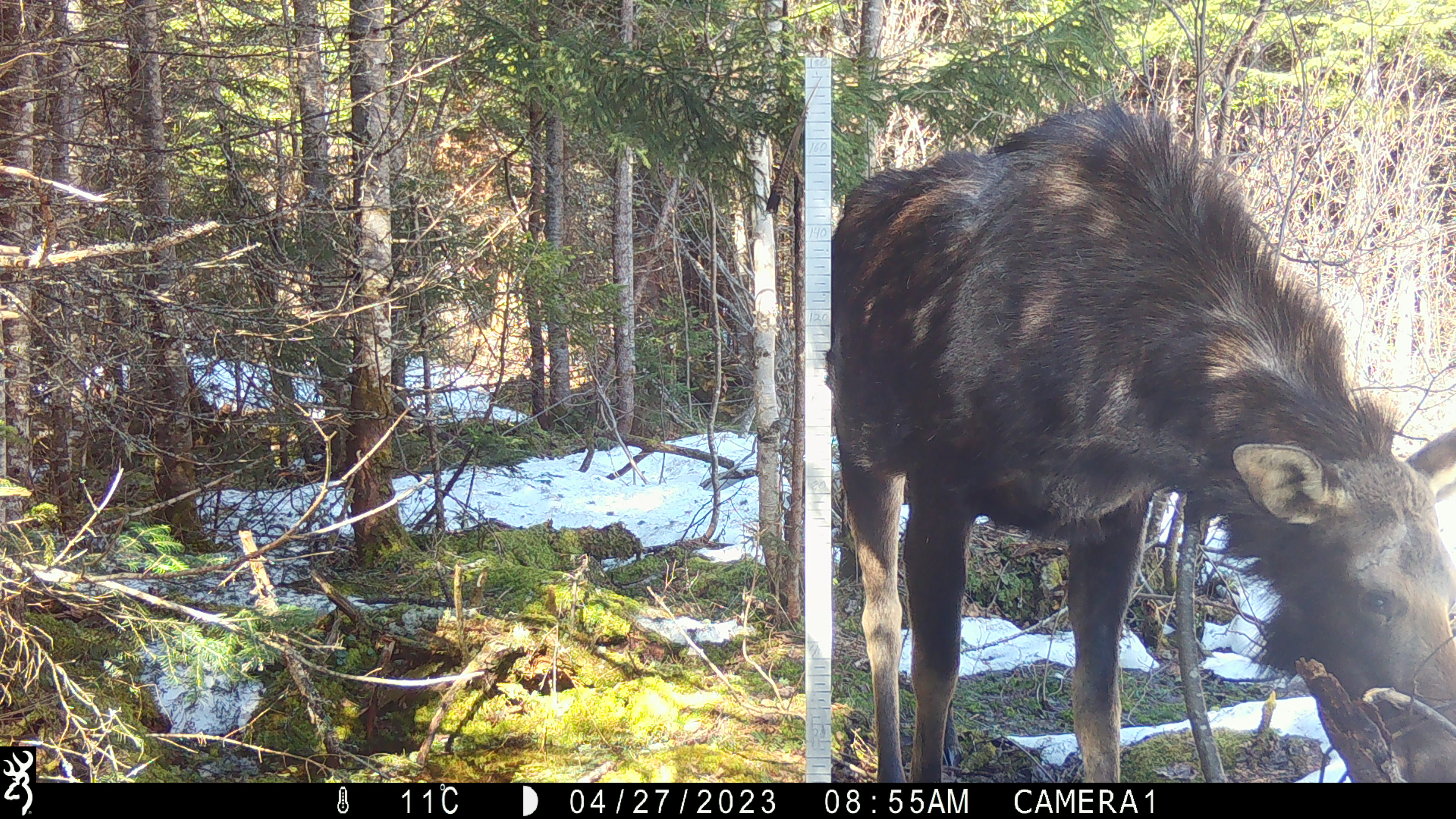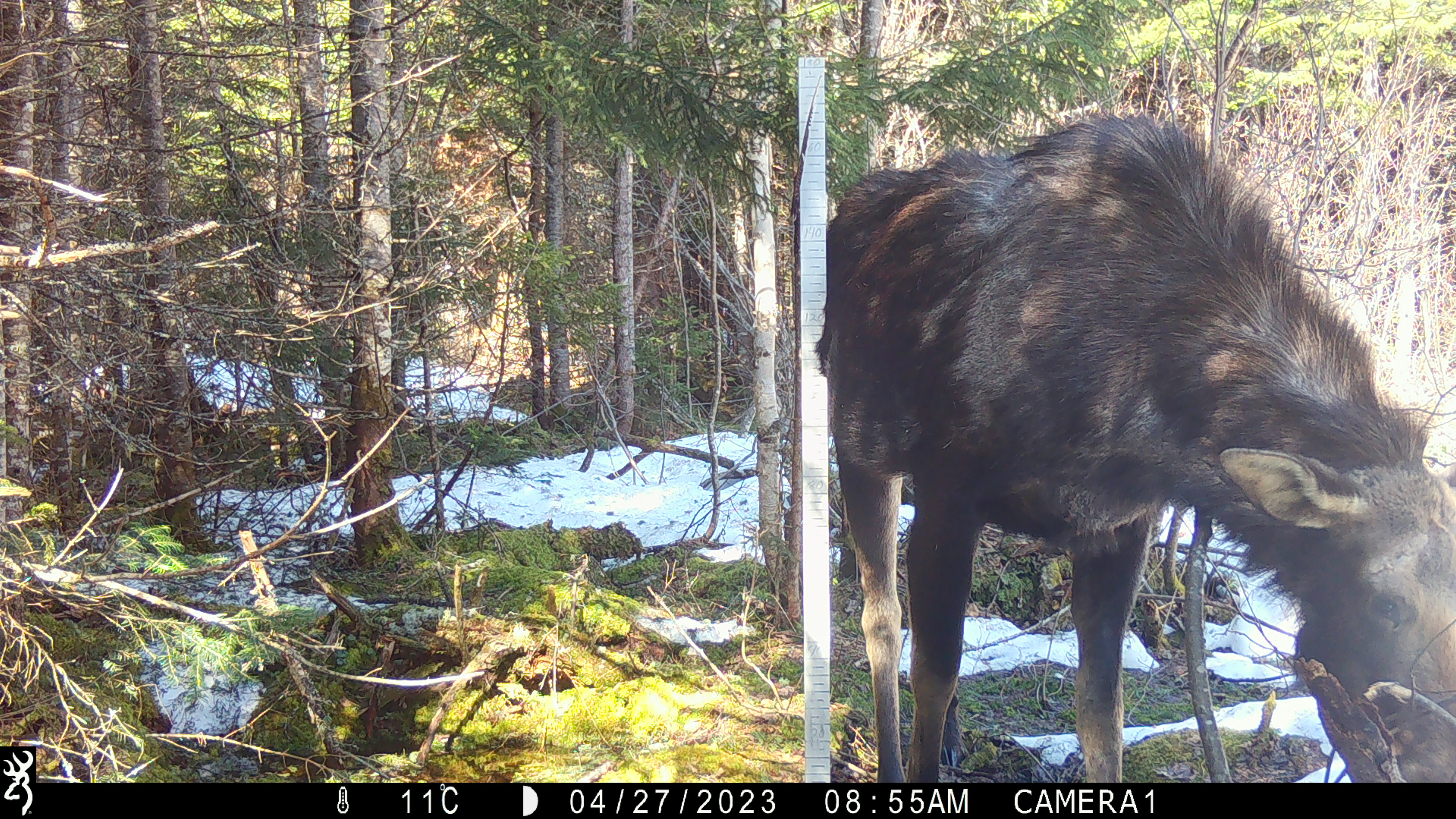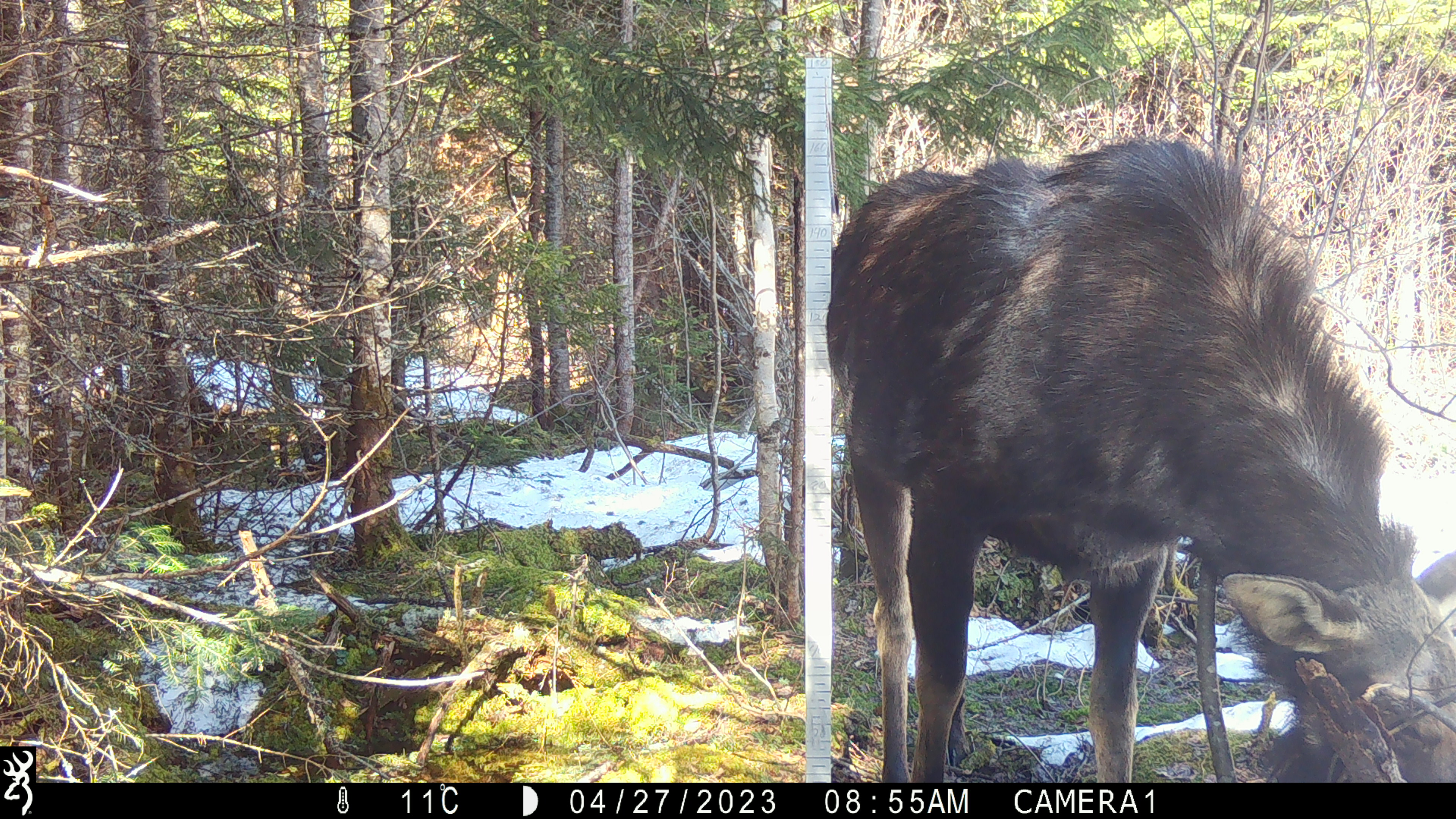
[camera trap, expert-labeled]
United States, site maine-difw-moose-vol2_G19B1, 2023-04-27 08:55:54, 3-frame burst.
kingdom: Animalia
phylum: Chordata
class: Mammalia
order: Artiodactyla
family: Cervidae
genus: Alces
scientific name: Alces alces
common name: moose